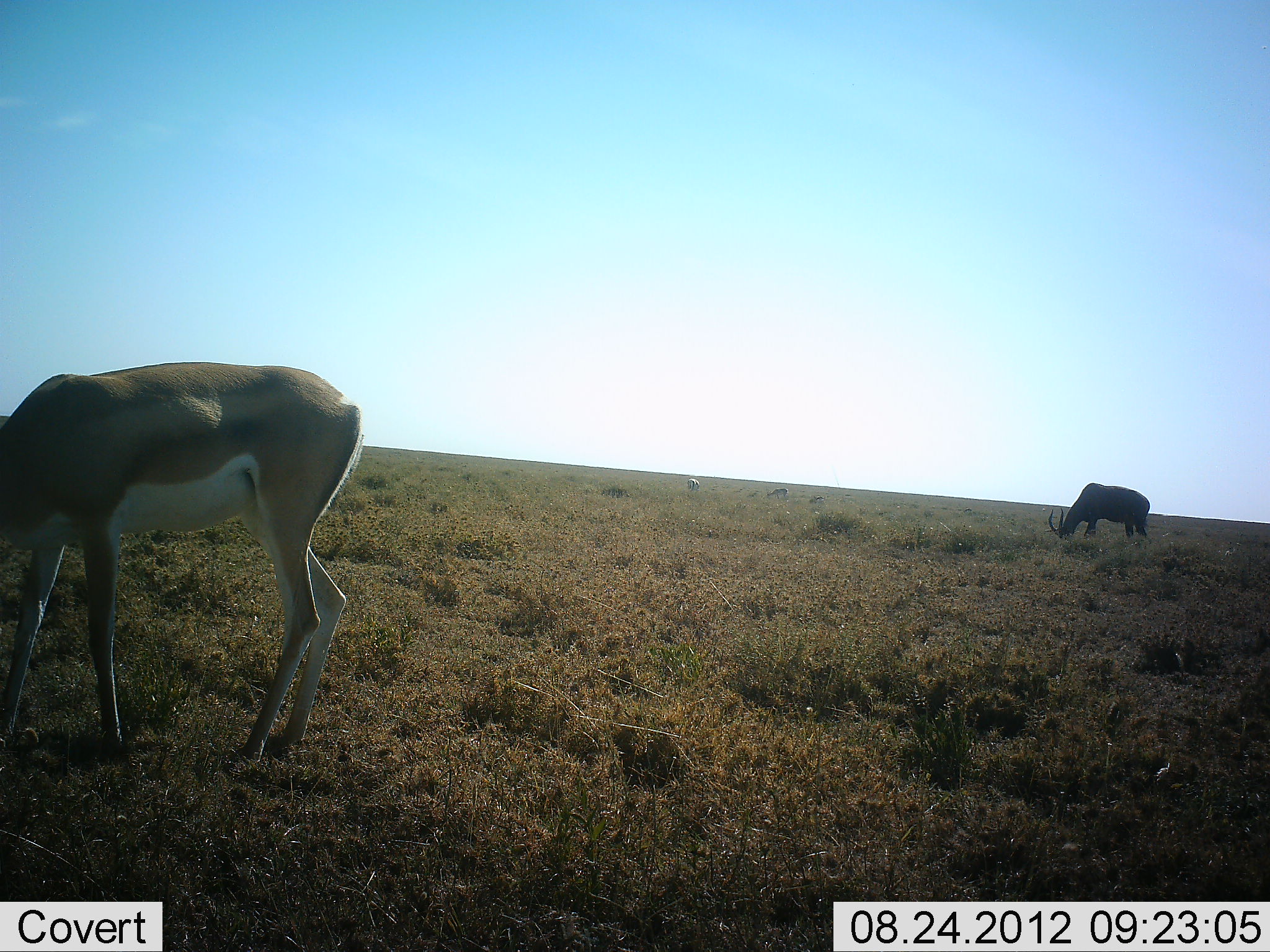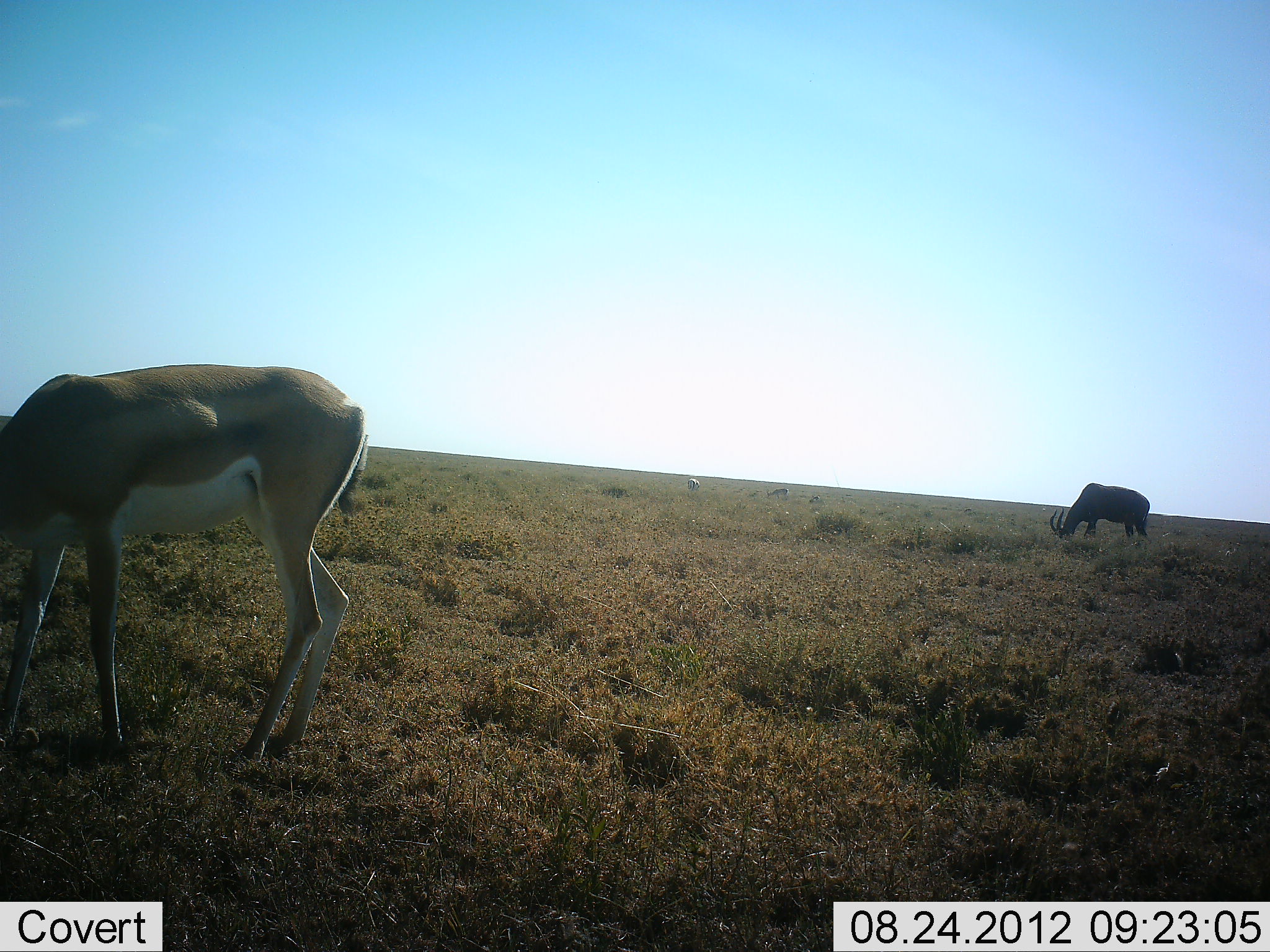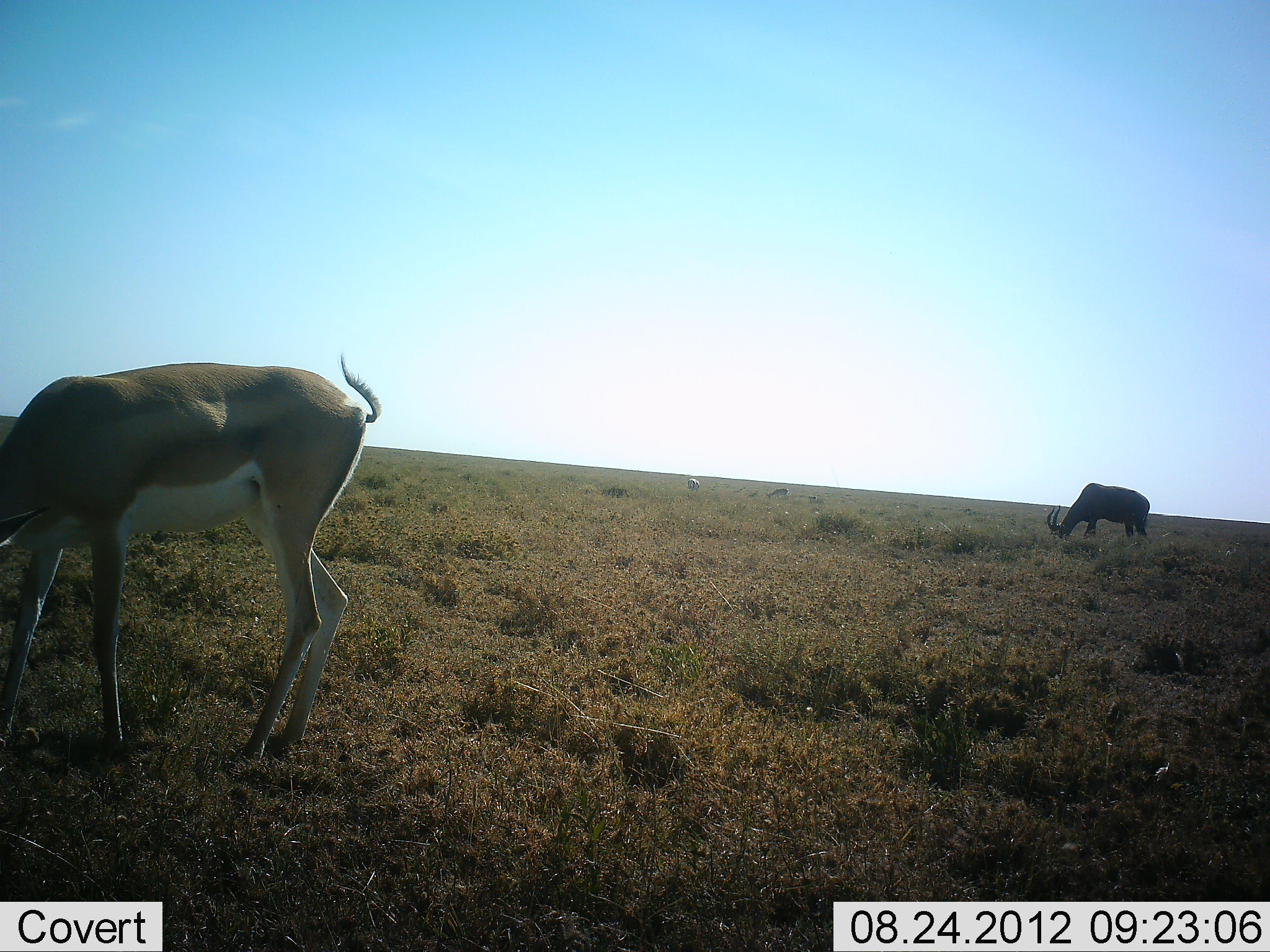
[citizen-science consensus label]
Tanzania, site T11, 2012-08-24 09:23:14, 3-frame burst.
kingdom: Animalia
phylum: Chordata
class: Mammalia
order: Artiodactyla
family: Bovidae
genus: Nanger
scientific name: Nanger granti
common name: grant's gazelle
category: gazellegrants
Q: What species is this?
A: Gazellegrants (grant's gazelle) (Nanger granti).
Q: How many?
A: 1.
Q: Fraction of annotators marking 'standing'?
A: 39%.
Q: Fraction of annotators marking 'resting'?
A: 0%.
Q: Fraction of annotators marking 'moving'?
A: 0%.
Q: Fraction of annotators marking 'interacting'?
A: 0%.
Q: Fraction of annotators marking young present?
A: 0%.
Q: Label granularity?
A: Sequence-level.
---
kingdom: Animalia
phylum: Chordata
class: Mammalia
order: Artiodactyla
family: Bovidae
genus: Damaliscus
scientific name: Damaliscus lunatus jimela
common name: topi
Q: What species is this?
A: Topi (Damaliscus lunatus jimela).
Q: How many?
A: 1.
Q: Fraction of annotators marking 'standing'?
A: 44%.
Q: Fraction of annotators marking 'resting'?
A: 0%.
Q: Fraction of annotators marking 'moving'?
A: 0%.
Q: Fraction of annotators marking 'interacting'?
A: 0%.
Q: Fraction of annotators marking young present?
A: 0%.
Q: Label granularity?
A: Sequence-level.